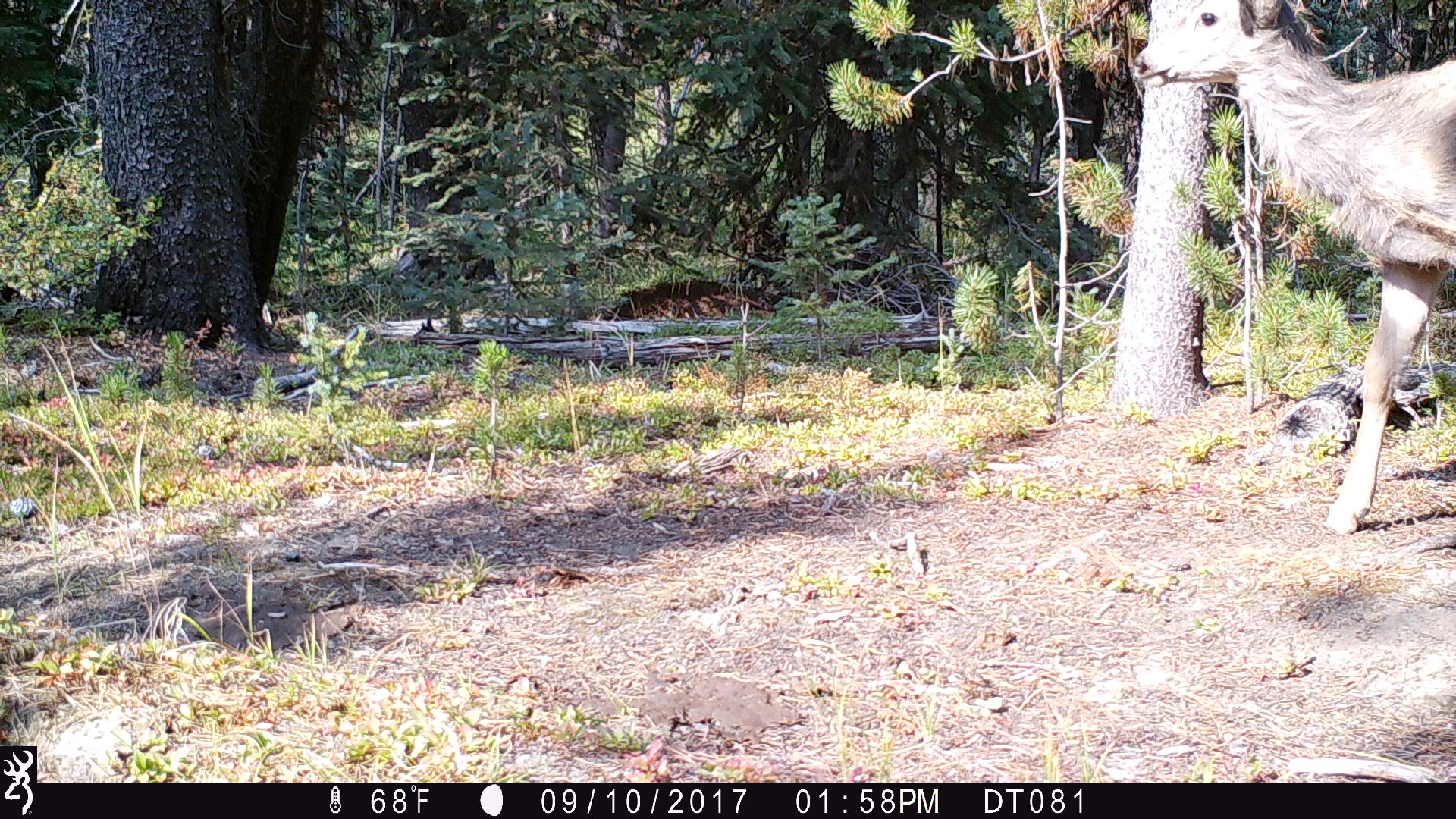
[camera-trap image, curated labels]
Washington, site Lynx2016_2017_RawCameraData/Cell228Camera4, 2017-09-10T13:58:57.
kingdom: Animalia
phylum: Chordata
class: Mammalia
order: Artiodactyla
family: Cervidae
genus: Odocoileus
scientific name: Odocoileus hemionus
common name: mule deer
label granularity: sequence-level